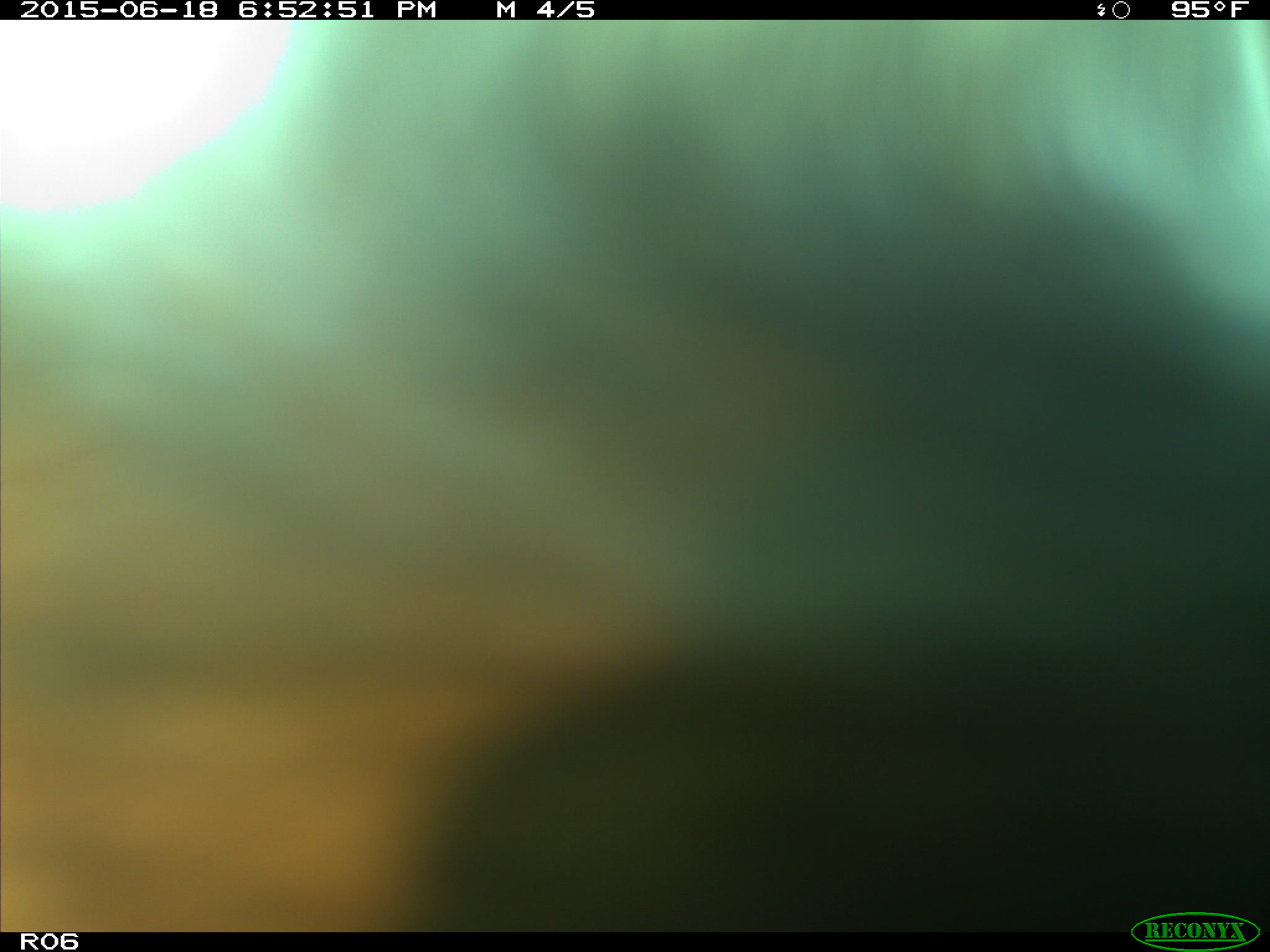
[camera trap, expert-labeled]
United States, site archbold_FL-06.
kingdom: Animalia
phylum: Chordata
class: Mammalia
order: Artiodactyla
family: Bovidae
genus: Bos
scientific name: Bos taurus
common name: domestic cow